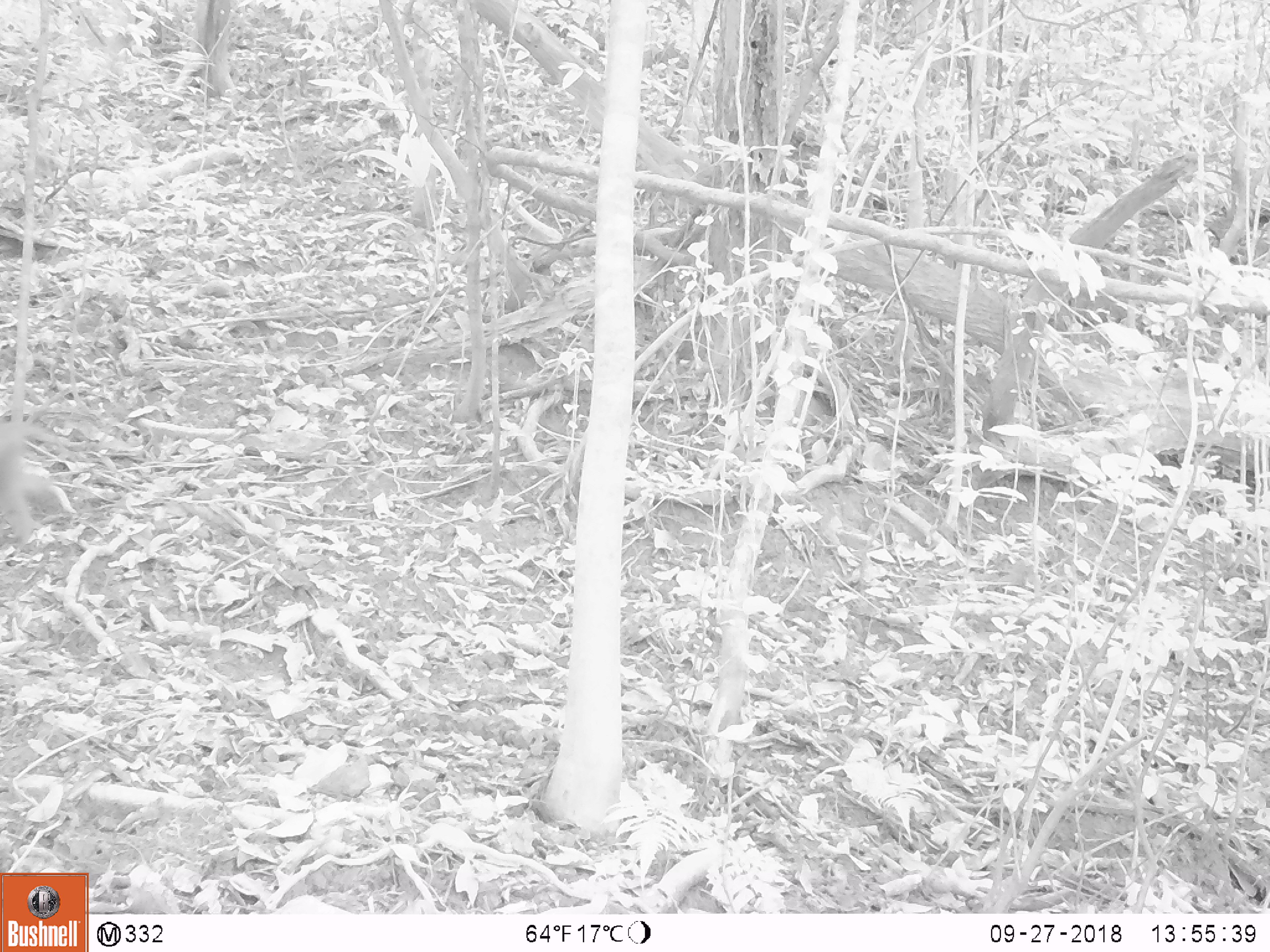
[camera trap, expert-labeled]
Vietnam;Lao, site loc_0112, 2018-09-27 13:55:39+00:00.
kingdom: Animalia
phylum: Chordata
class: Mammalia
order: Primates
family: Cercopithecidae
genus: Macaca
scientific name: Macaca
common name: macaque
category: unidentified macaque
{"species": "unidentified macaque (macaque) (Macaca)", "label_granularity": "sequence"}